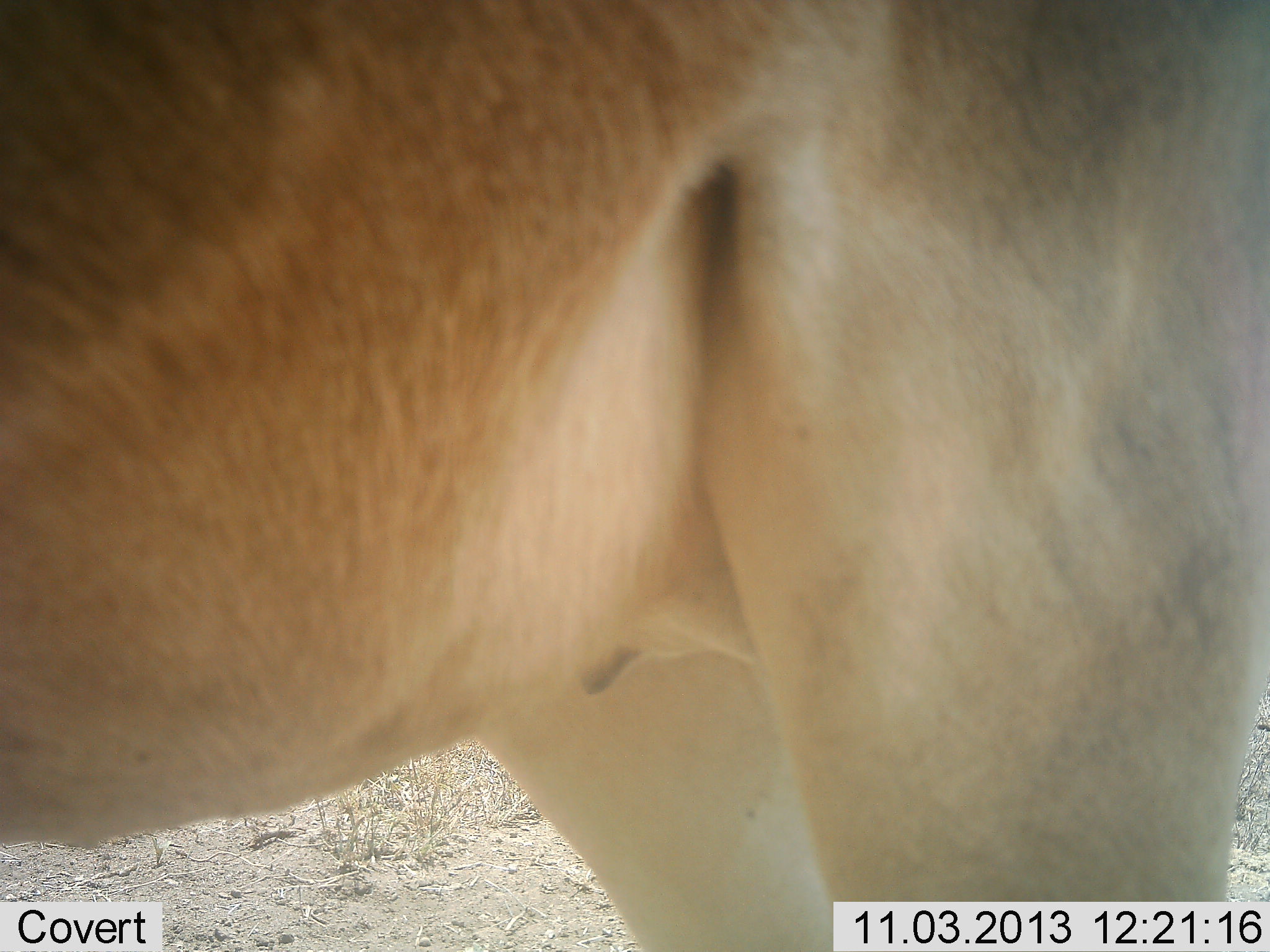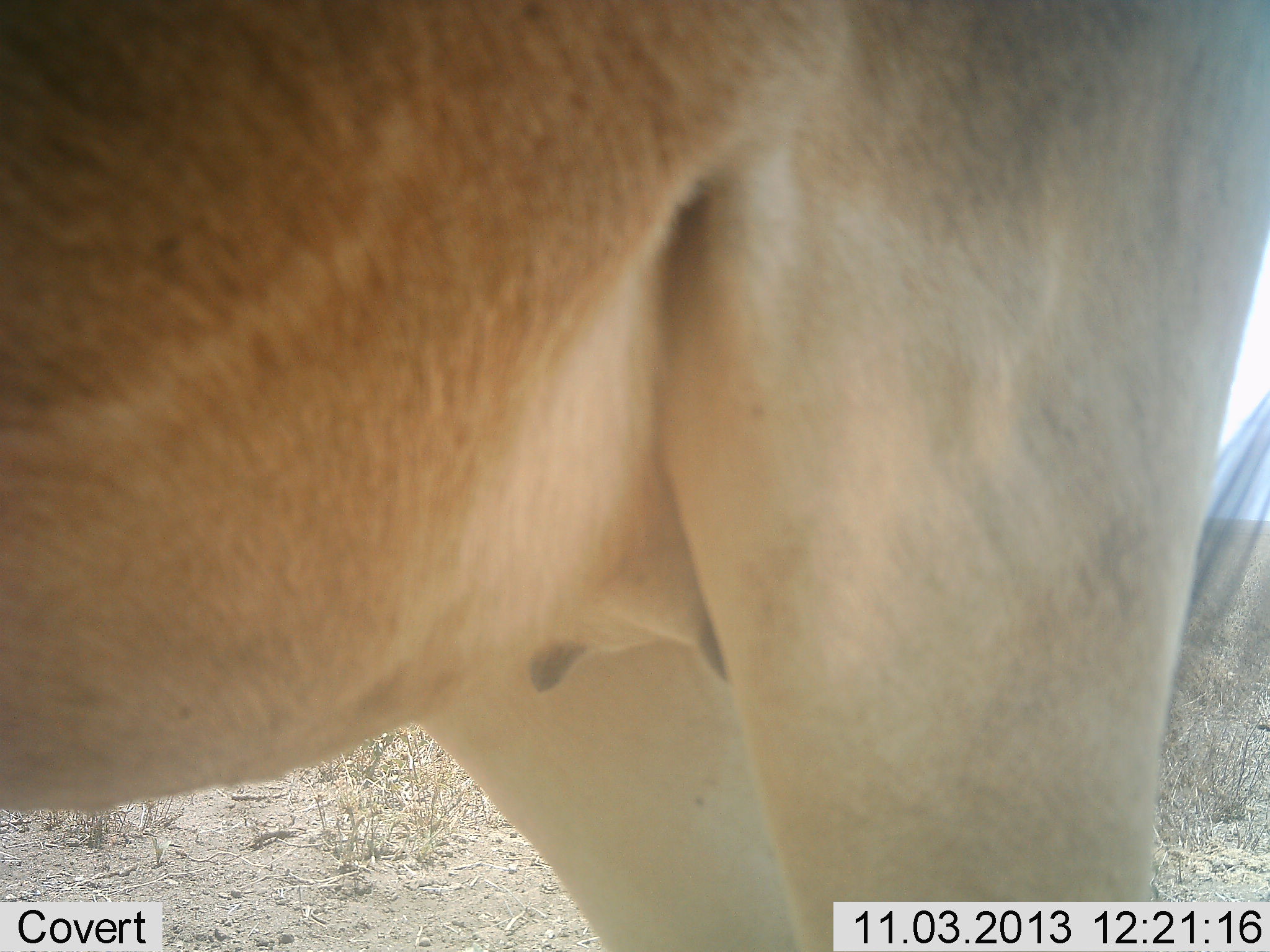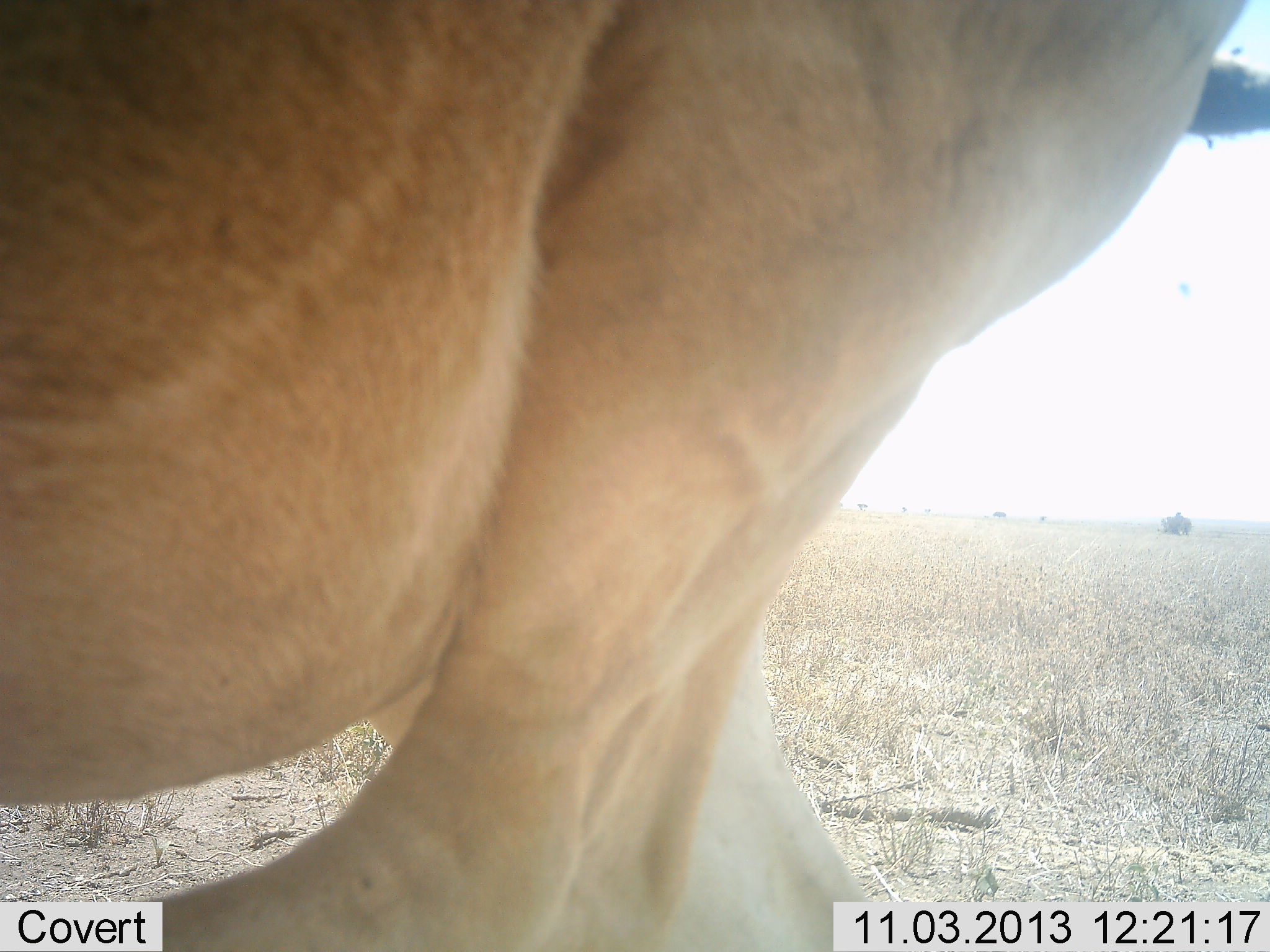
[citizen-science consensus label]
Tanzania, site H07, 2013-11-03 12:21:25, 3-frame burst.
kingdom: Animalia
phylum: Chordata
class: Mammalia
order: Artiodactyla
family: Bovidae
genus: Alcelaphus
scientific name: Alcelaphus buselaphus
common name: hartebeest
Hartebeest (Alcelaphus buselaphus), count 1. Behavior (volunteer vote fractions): standing 88%, resting 0%, moving 12%, interacting 0%. Young present (vote fraction): 0%. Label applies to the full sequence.